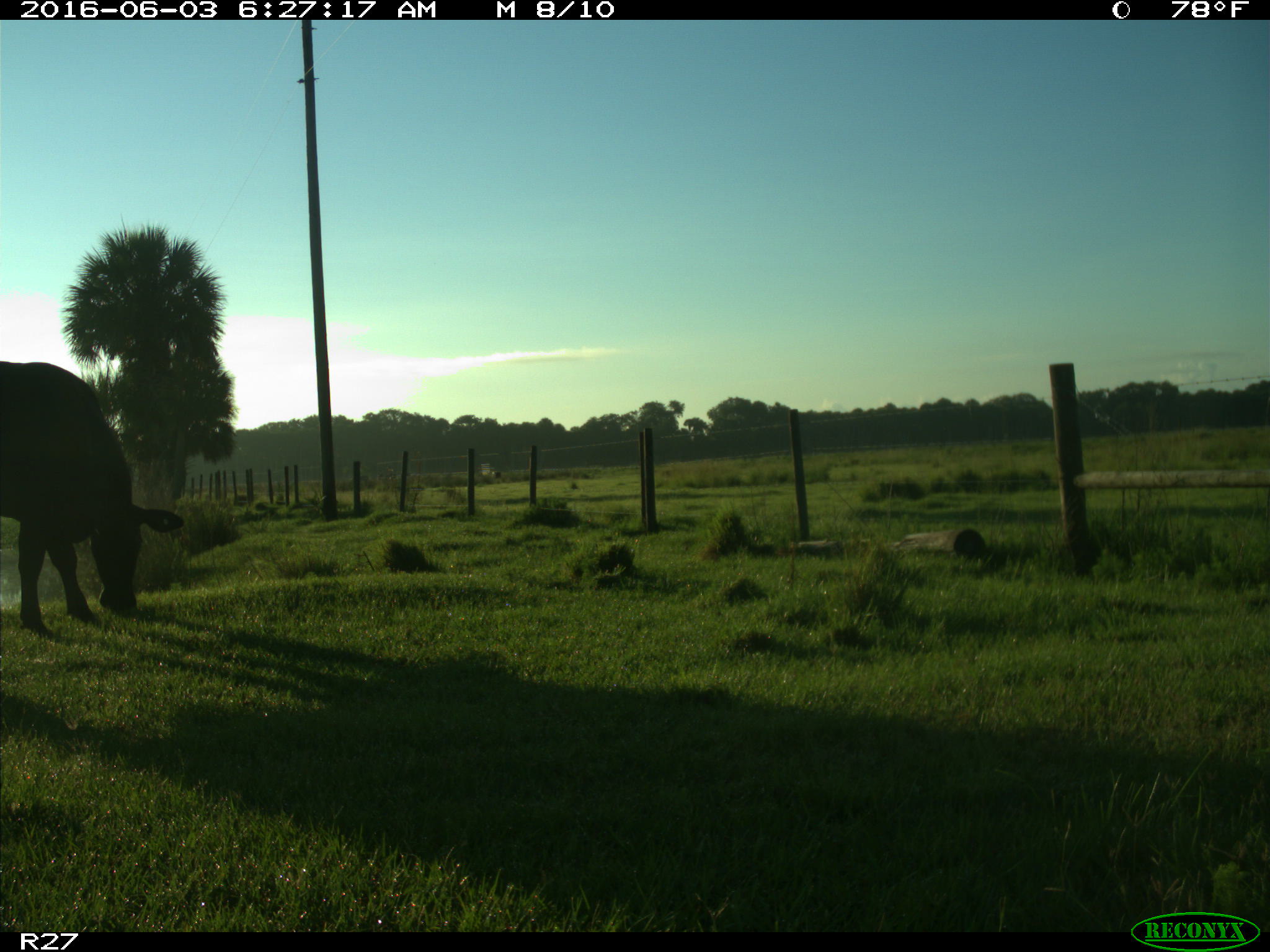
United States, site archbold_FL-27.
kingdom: Animalia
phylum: Chordata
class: Mammalia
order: Artiodactyla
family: Bovidae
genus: Bos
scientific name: Bos taurus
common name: domestic cow